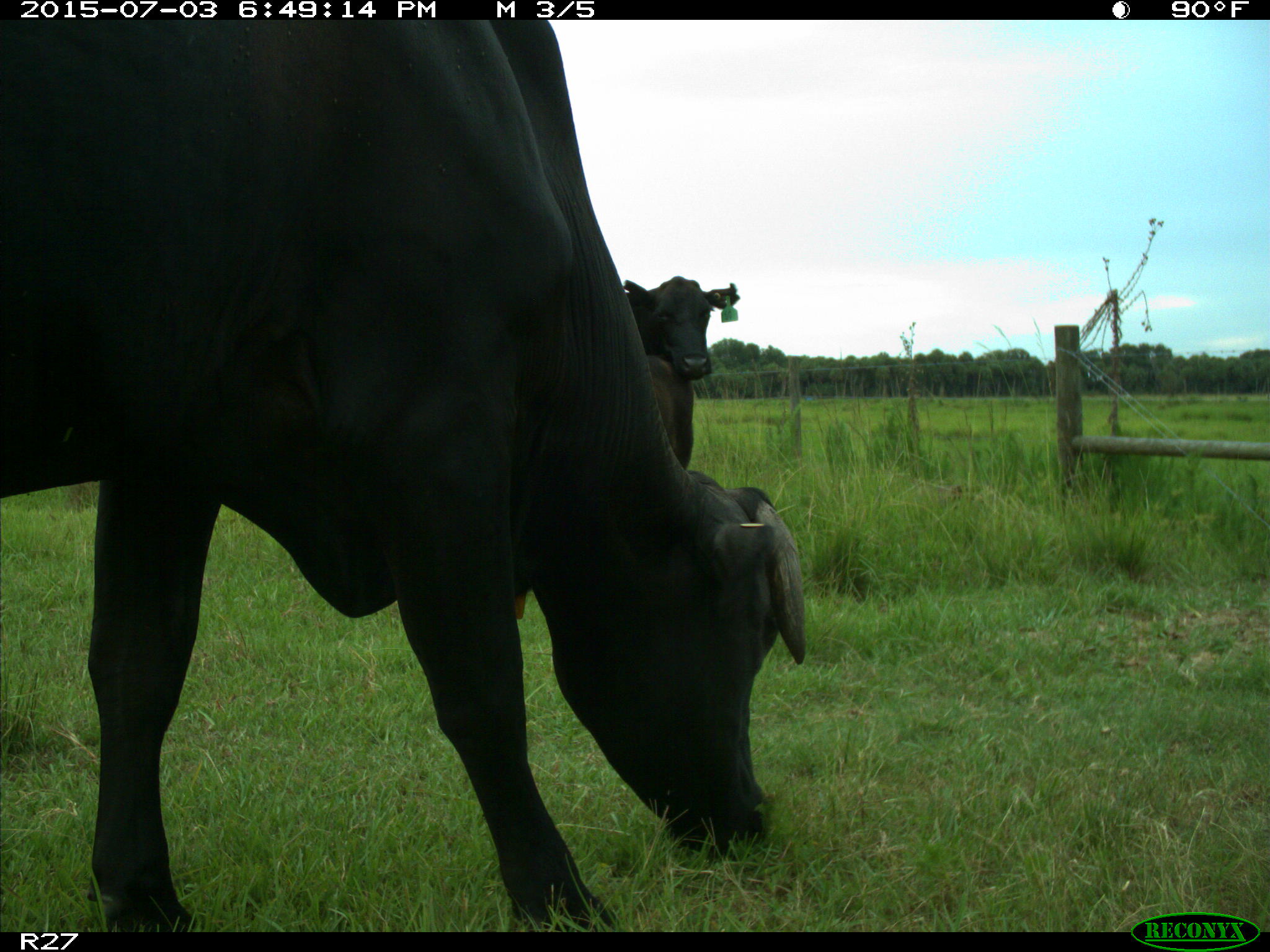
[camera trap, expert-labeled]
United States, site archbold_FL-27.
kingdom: Animalia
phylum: Chordata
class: Mammalia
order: Artiodactyla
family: Bovidae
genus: Bos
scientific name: Bos taurus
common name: domestic cow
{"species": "Bos taurus (domestic cow)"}